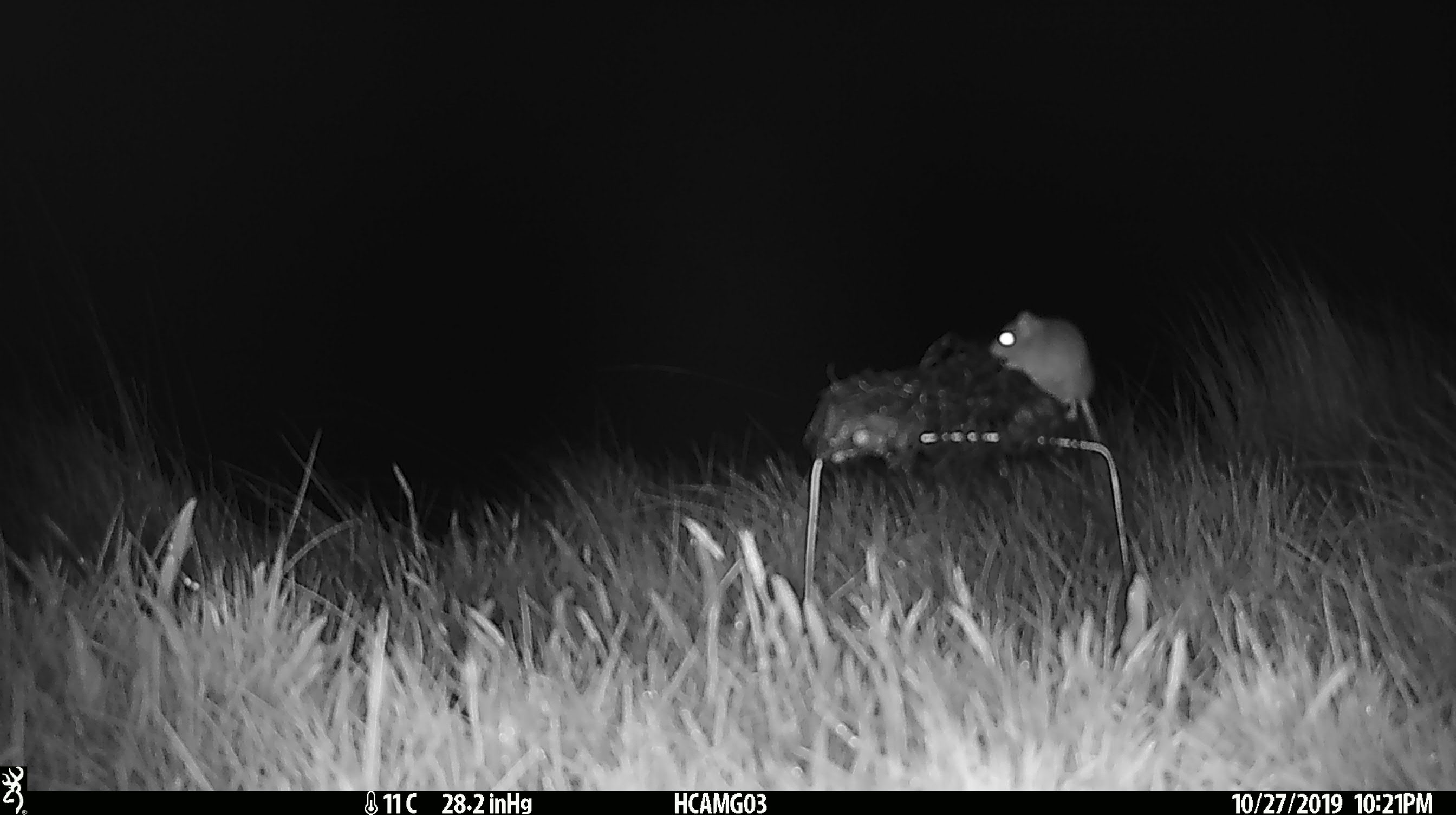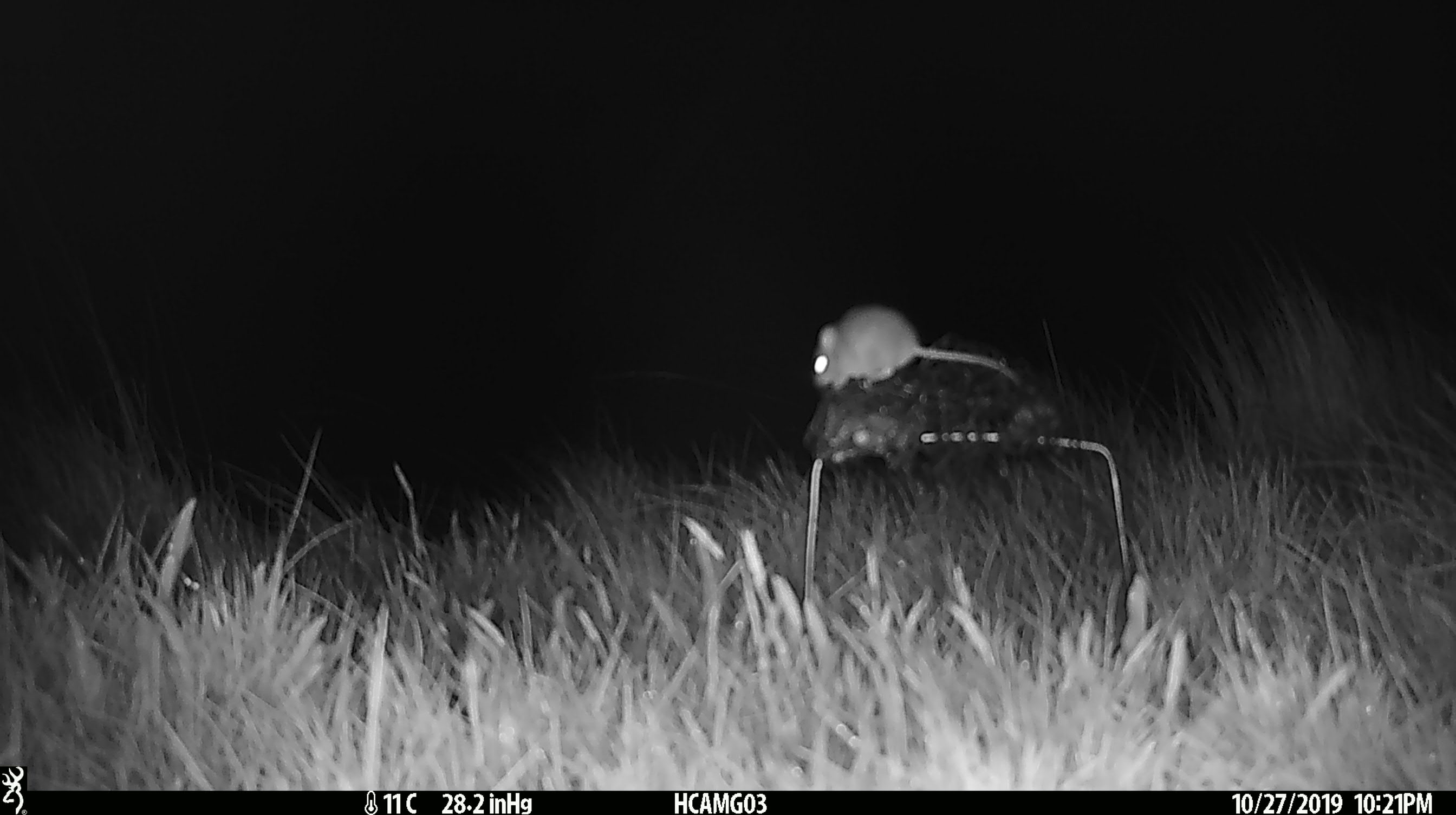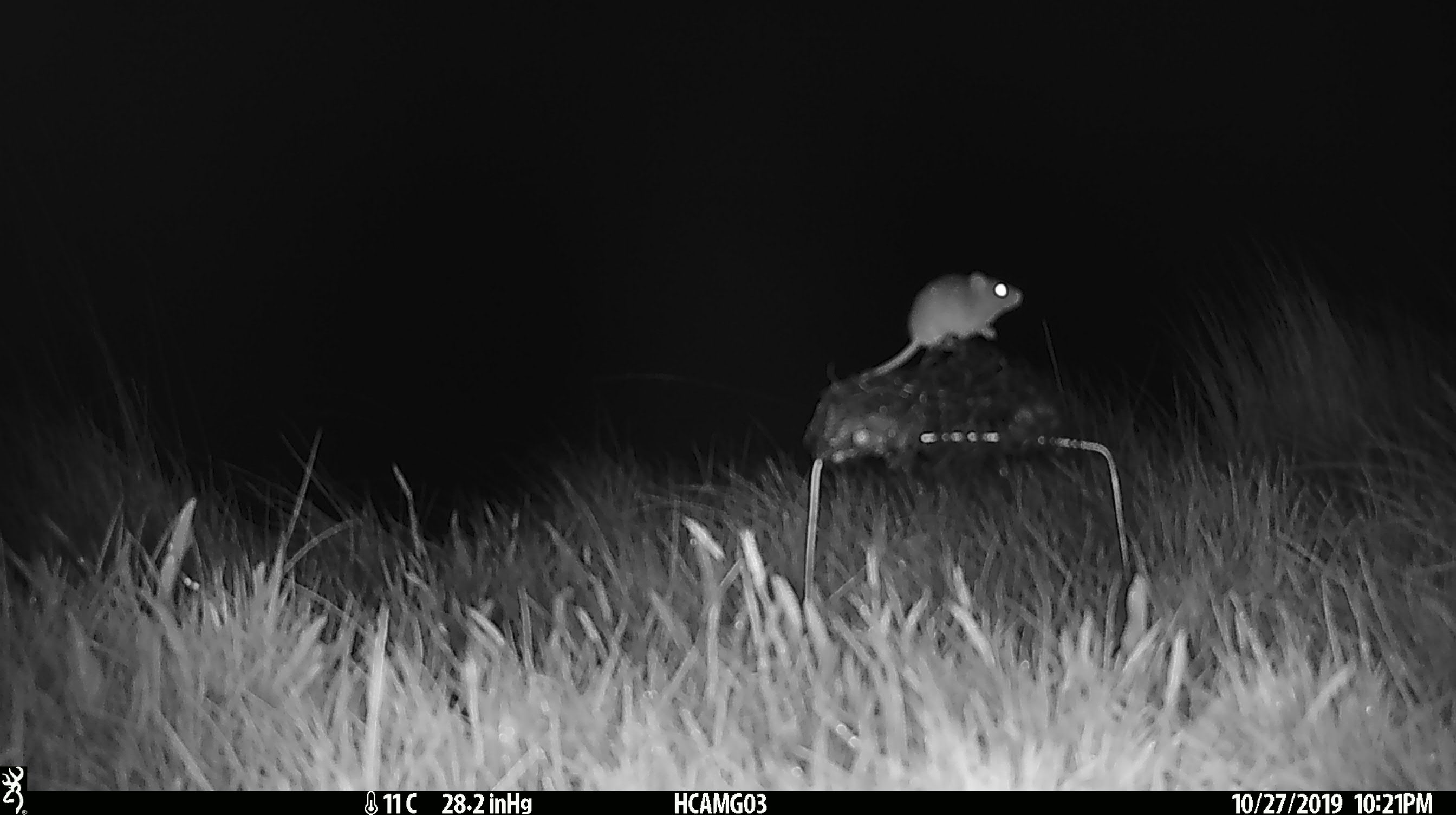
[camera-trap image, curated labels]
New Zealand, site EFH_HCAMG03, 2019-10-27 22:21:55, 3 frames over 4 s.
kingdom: Animalia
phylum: Chordata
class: Mammalia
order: Rodentia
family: Muridae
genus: Mus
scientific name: Mus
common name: mouse